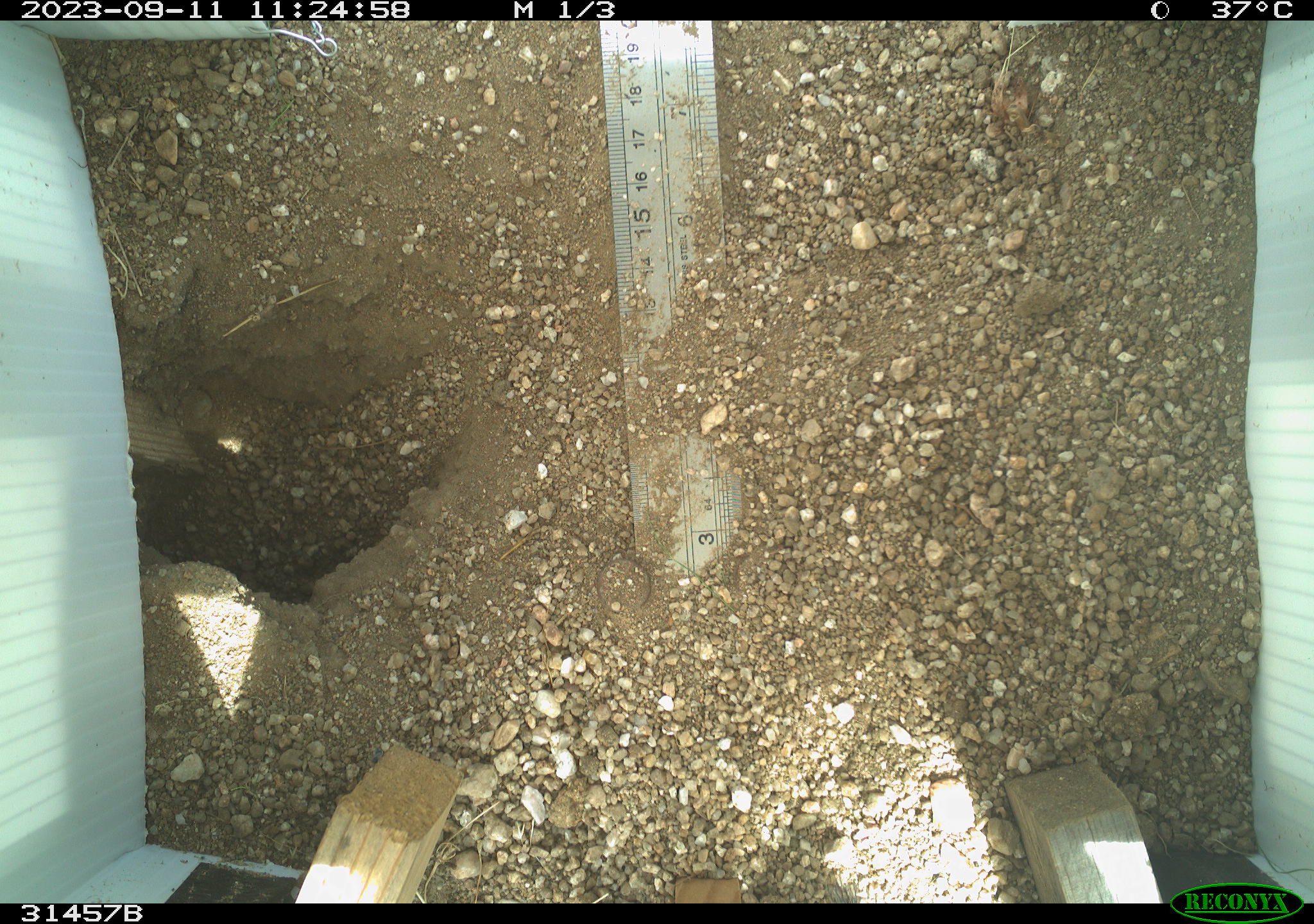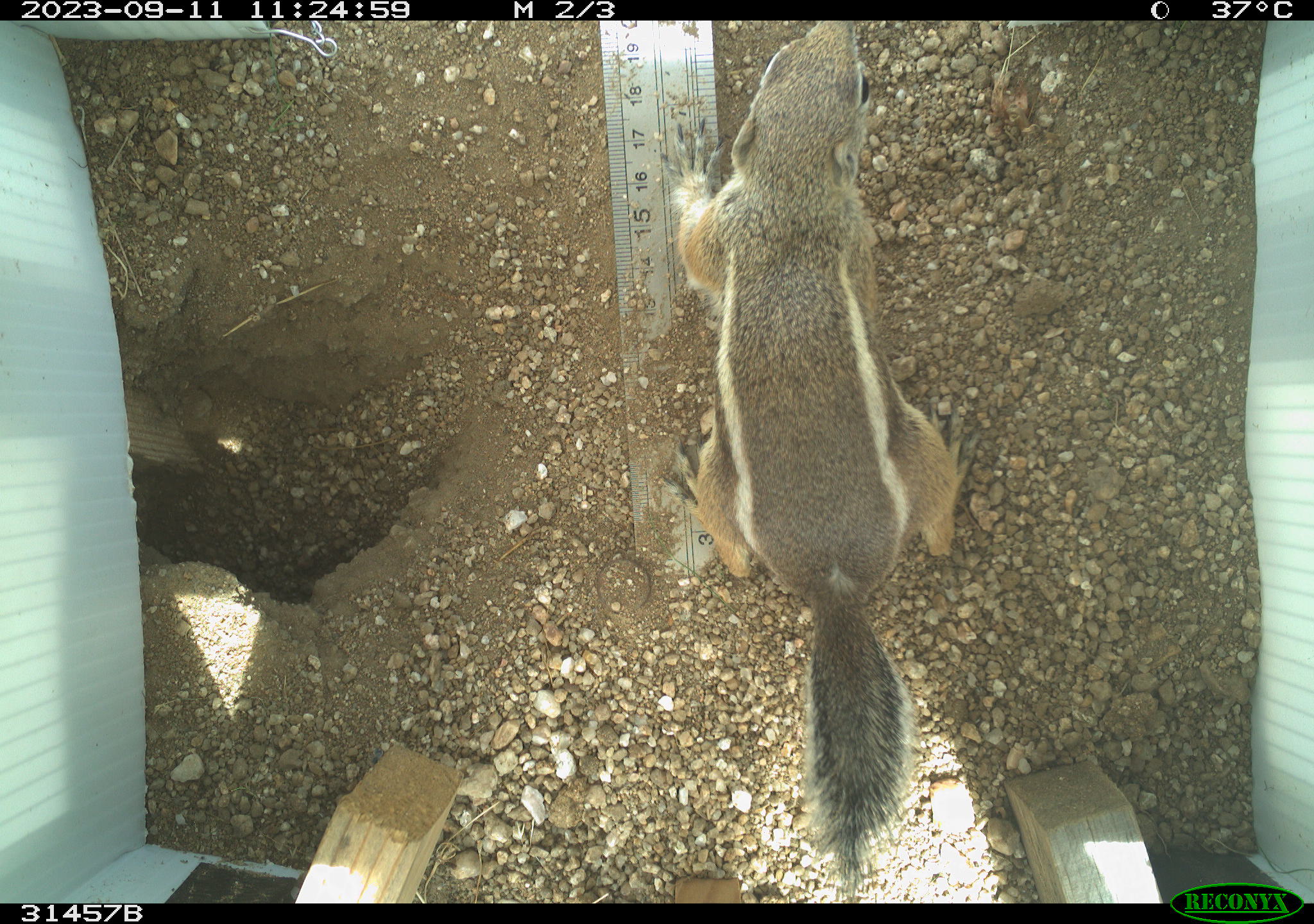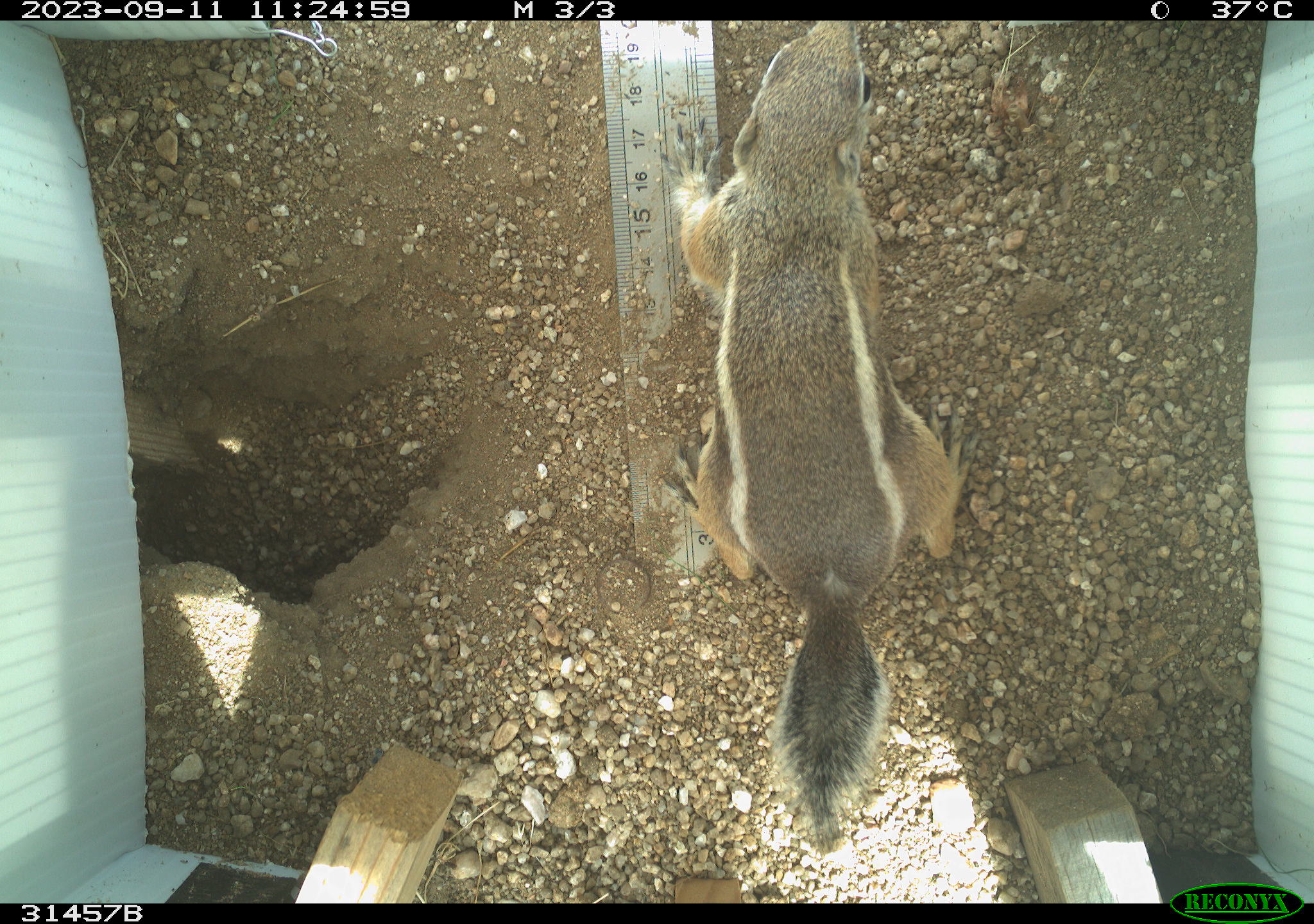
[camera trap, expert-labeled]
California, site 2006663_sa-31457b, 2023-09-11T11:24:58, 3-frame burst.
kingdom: Animalia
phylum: Chordata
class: Mammalia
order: Rodentia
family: Sciuridae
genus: Ammospermophilus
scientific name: Ammospermophilus leucurus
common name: white-tailed antelope squirrel